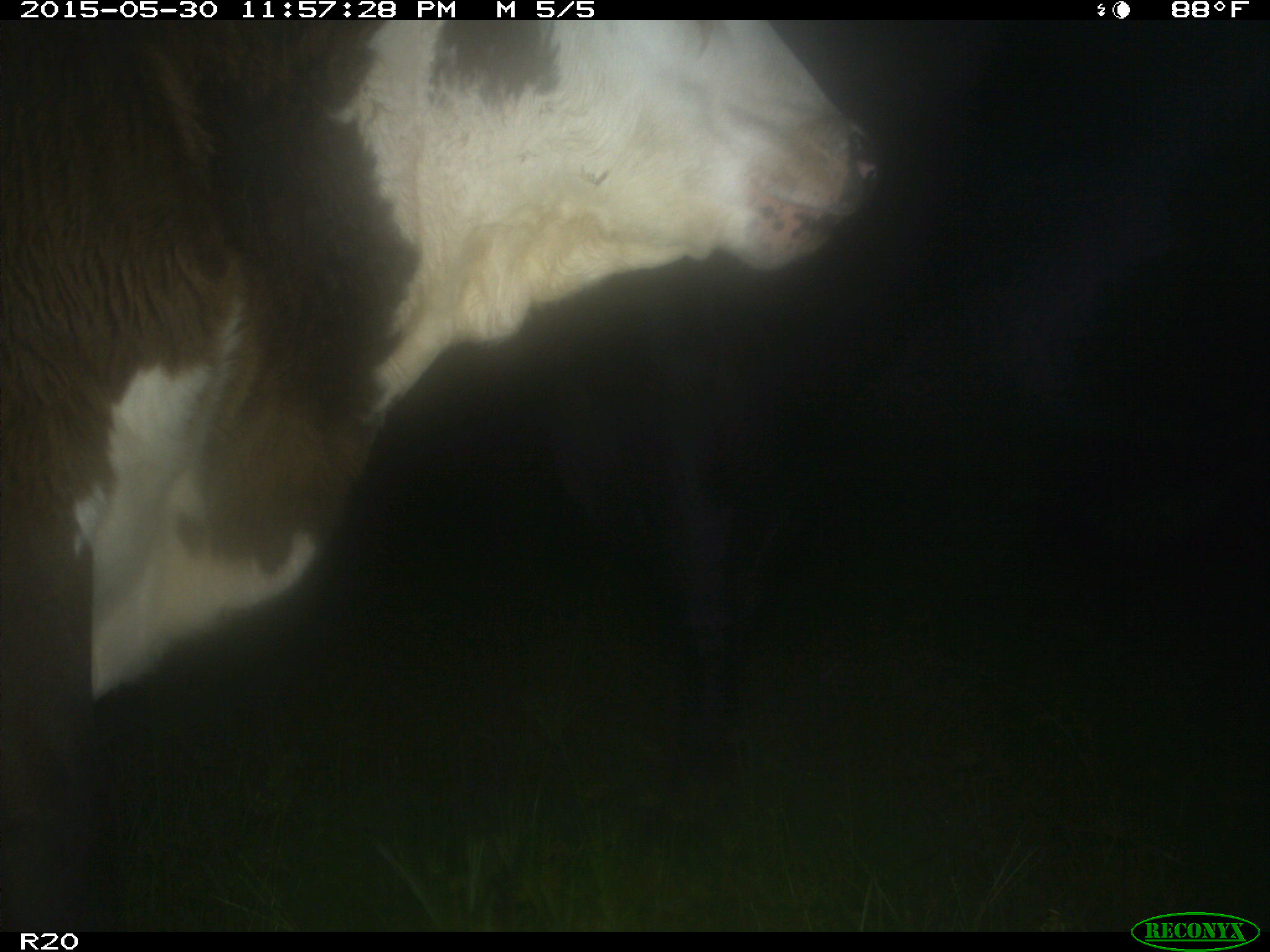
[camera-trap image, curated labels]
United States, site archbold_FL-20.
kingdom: Animalia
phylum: Chordata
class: Mammalia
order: Artiodactyla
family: Bovidae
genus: Bos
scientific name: Bos taurus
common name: domestic cow